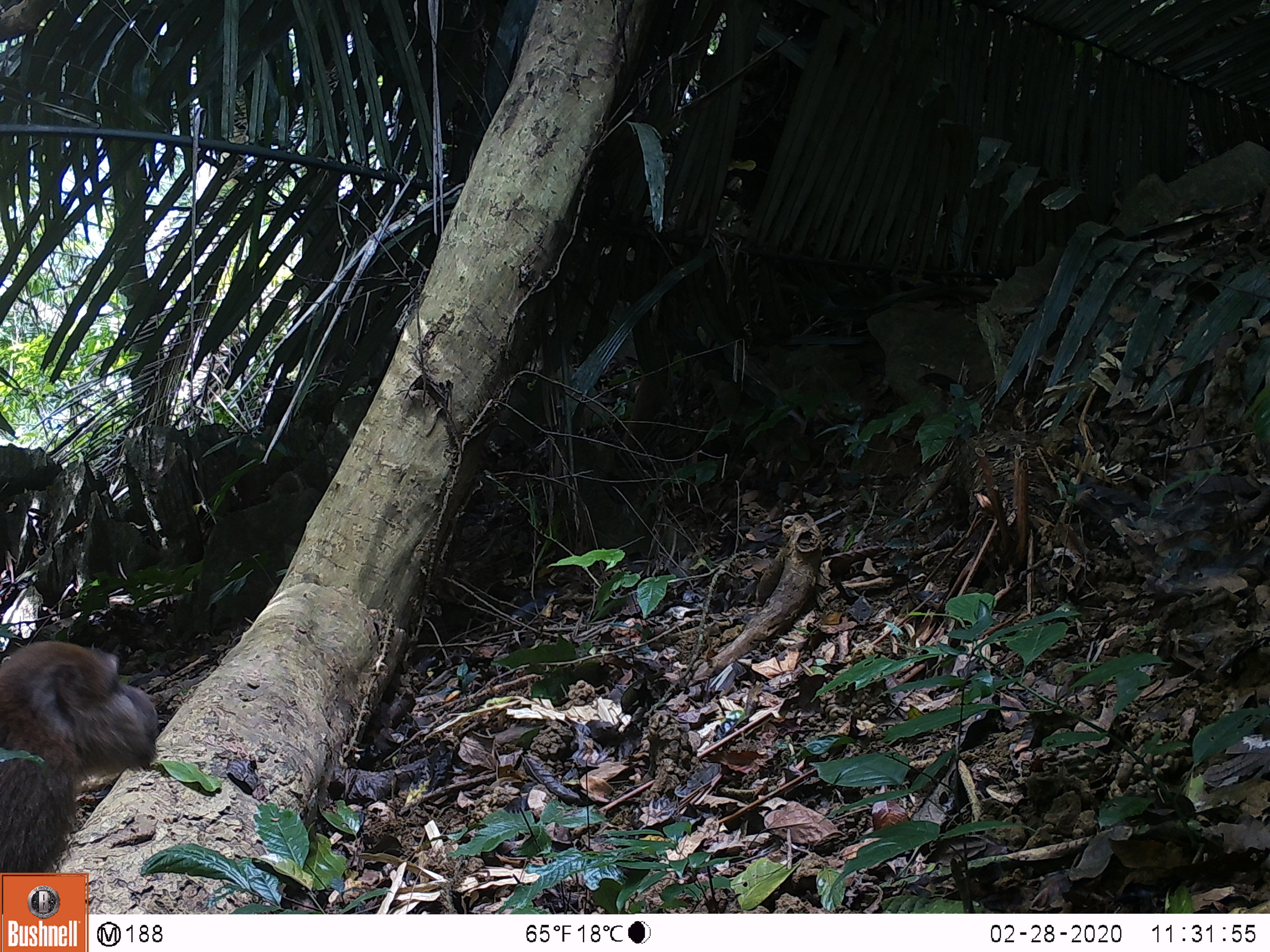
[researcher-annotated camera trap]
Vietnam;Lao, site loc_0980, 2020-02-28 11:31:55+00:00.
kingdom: Animalia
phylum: Chordata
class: Mammalia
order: Primates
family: Cercopithecidae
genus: Macaca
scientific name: Macaca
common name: macaque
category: macaque not stump tailed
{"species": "macaque not stump tailed (macaque) (Macaca)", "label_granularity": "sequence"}